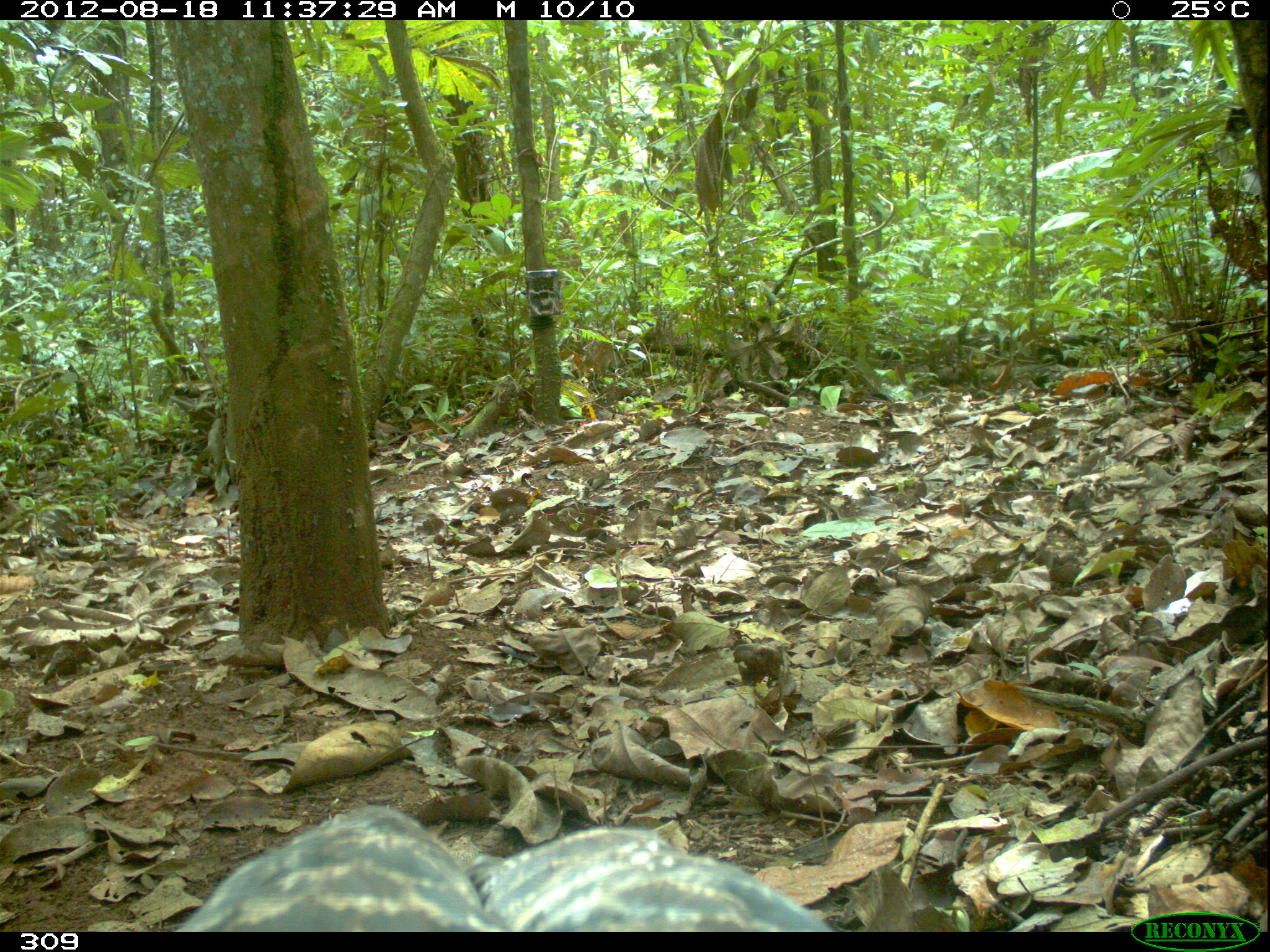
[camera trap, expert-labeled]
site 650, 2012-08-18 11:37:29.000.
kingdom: Animalia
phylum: Chordata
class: Aves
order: Accipitriformes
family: Accipitridae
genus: Morphnus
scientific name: Morphnus guianensis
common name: crested eagle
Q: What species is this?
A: Morphnus guianensis (crested eagle).